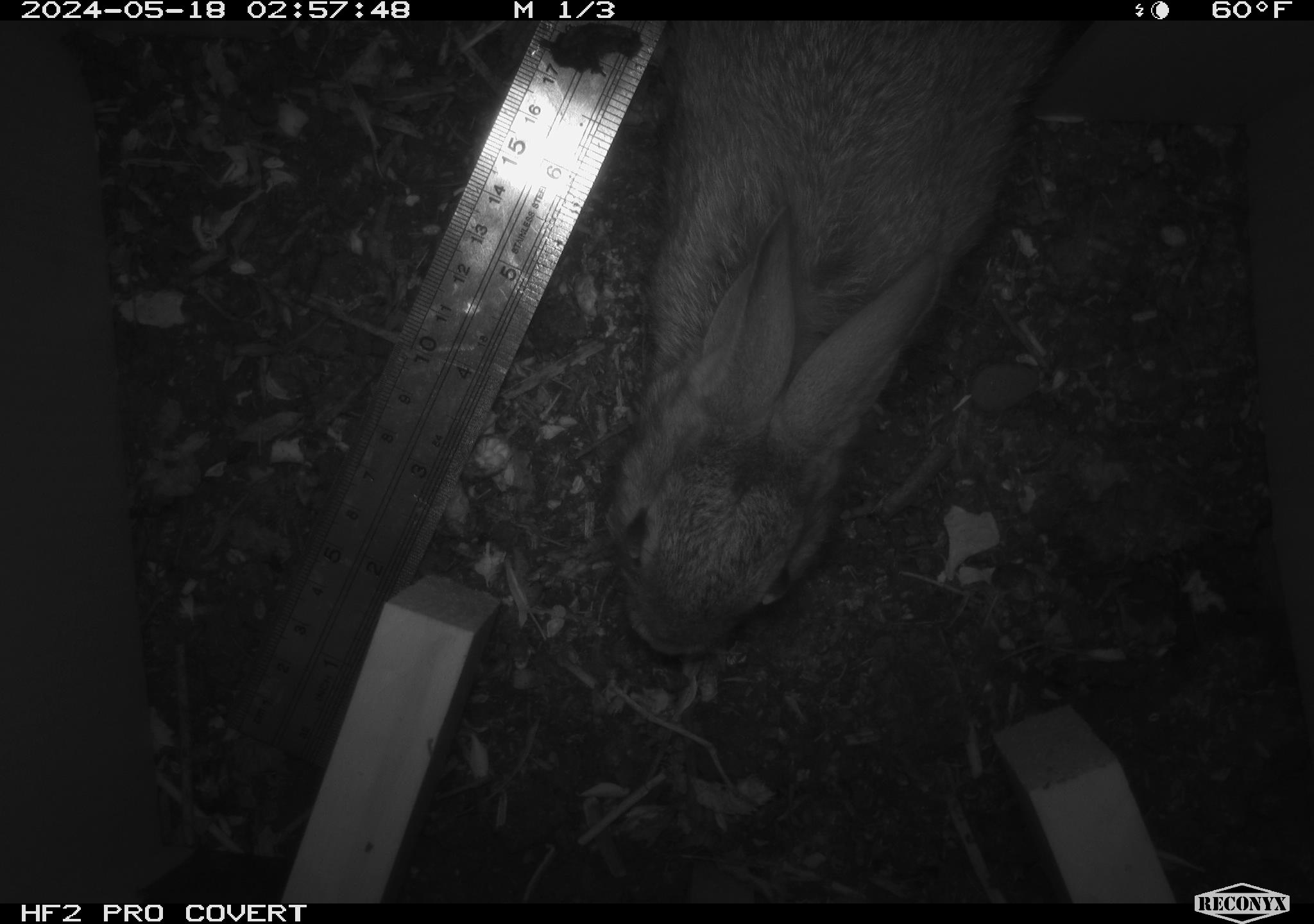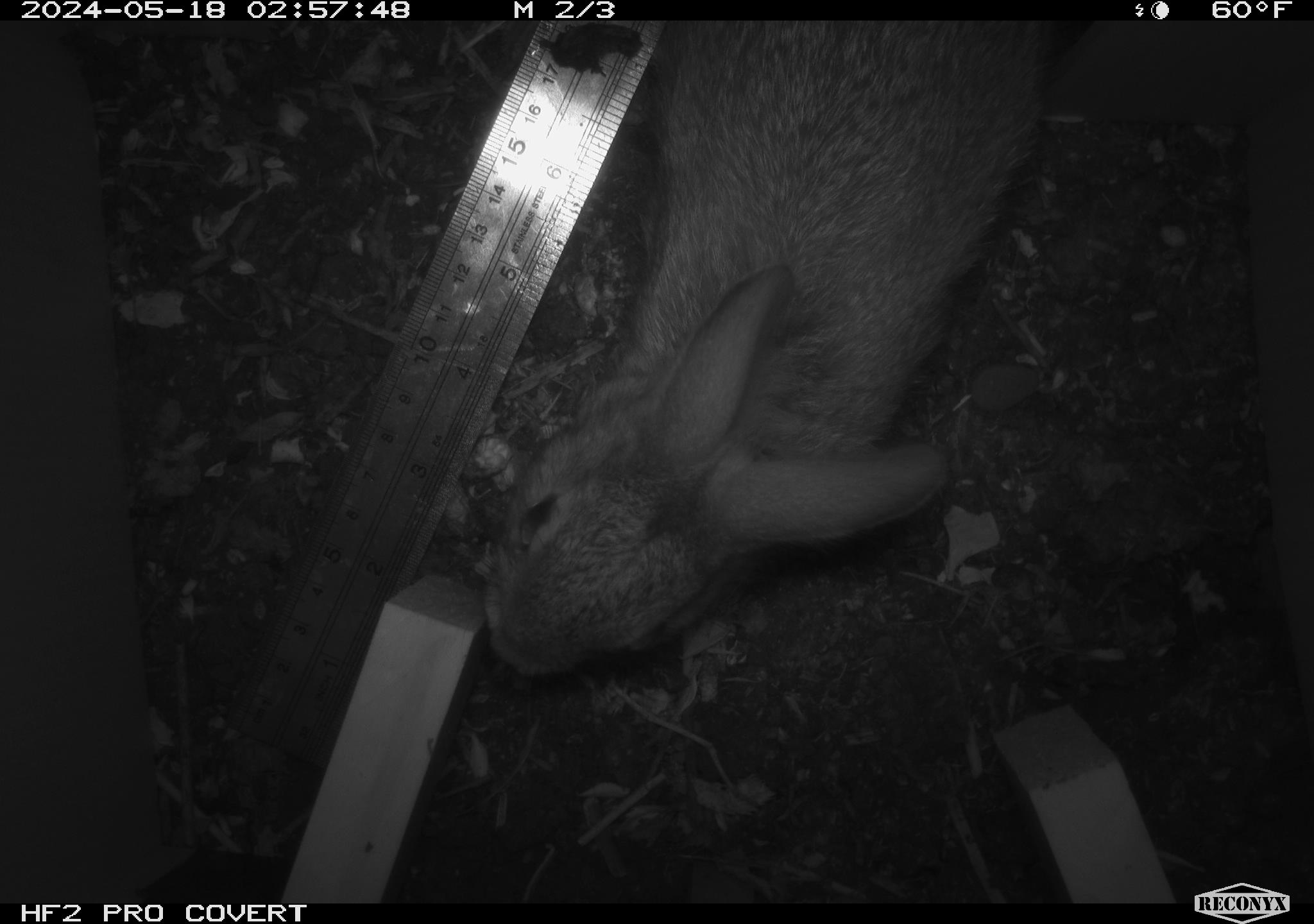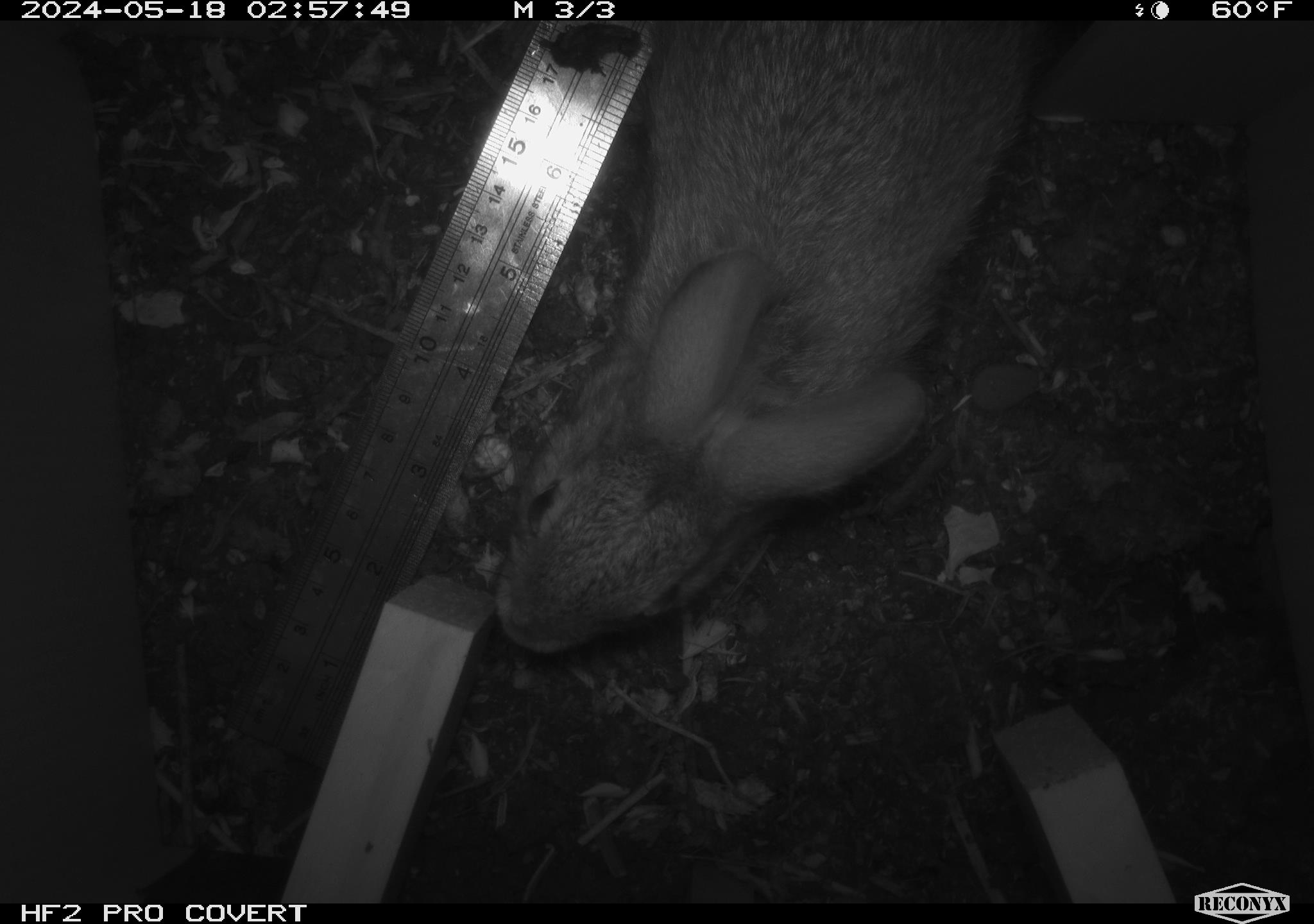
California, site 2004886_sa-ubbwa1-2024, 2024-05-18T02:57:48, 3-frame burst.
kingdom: Animalia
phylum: Chordata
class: Mammalia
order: Lagomorpha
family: Leporidae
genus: Sylvilagus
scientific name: Sylvilagus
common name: cottontail rabbits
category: sylvilagus species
Sylvilagus species (cottontail rabbits) (Sylvilagus).